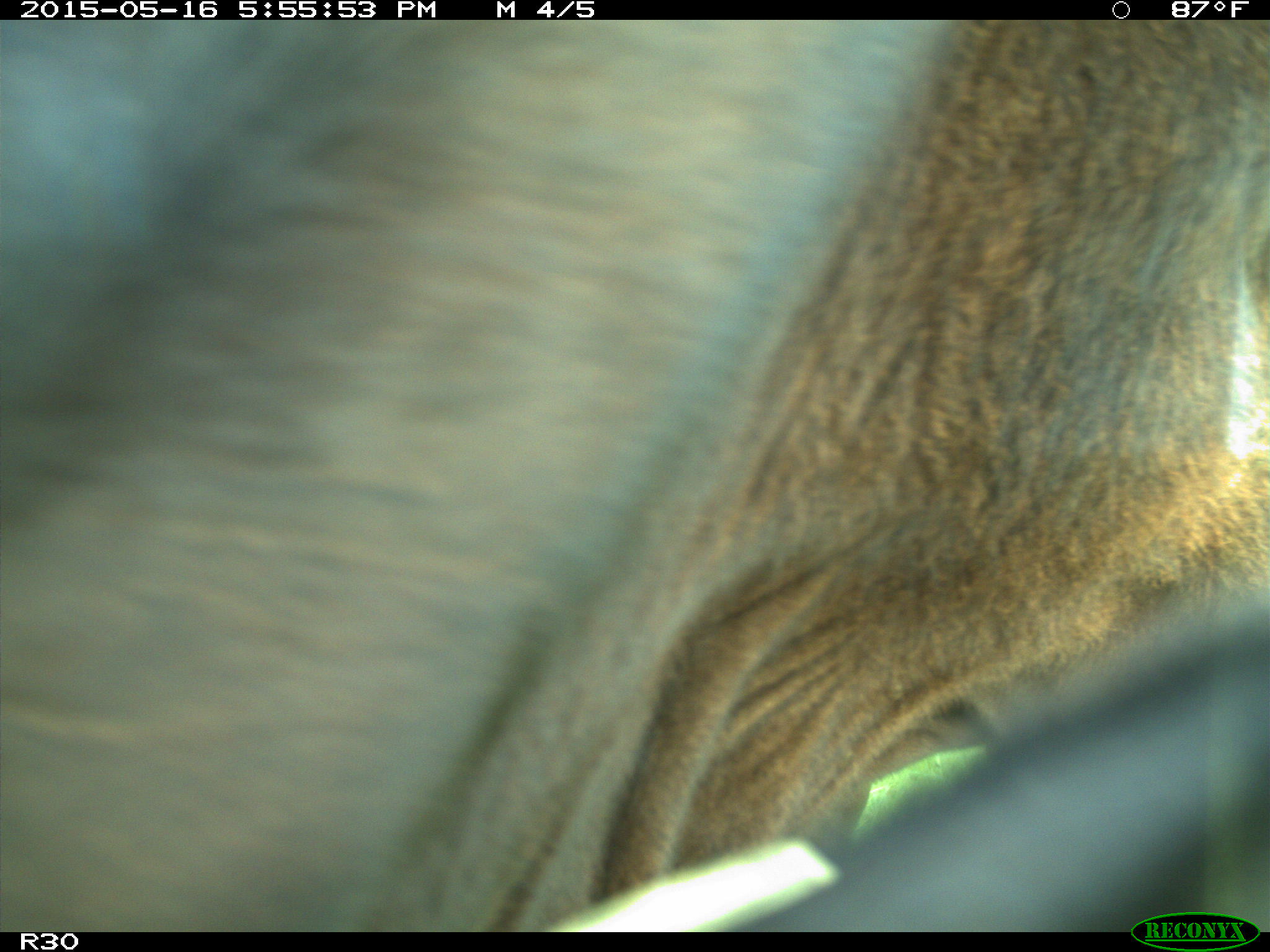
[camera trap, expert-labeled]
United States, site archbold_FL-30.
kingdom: Animalia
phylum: Chordata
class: Mammalia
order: Artiodactyla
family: Bovidae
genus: Bos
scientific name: Bos taurus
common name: domestic cow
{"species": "Bos taurus (domestic cow)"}